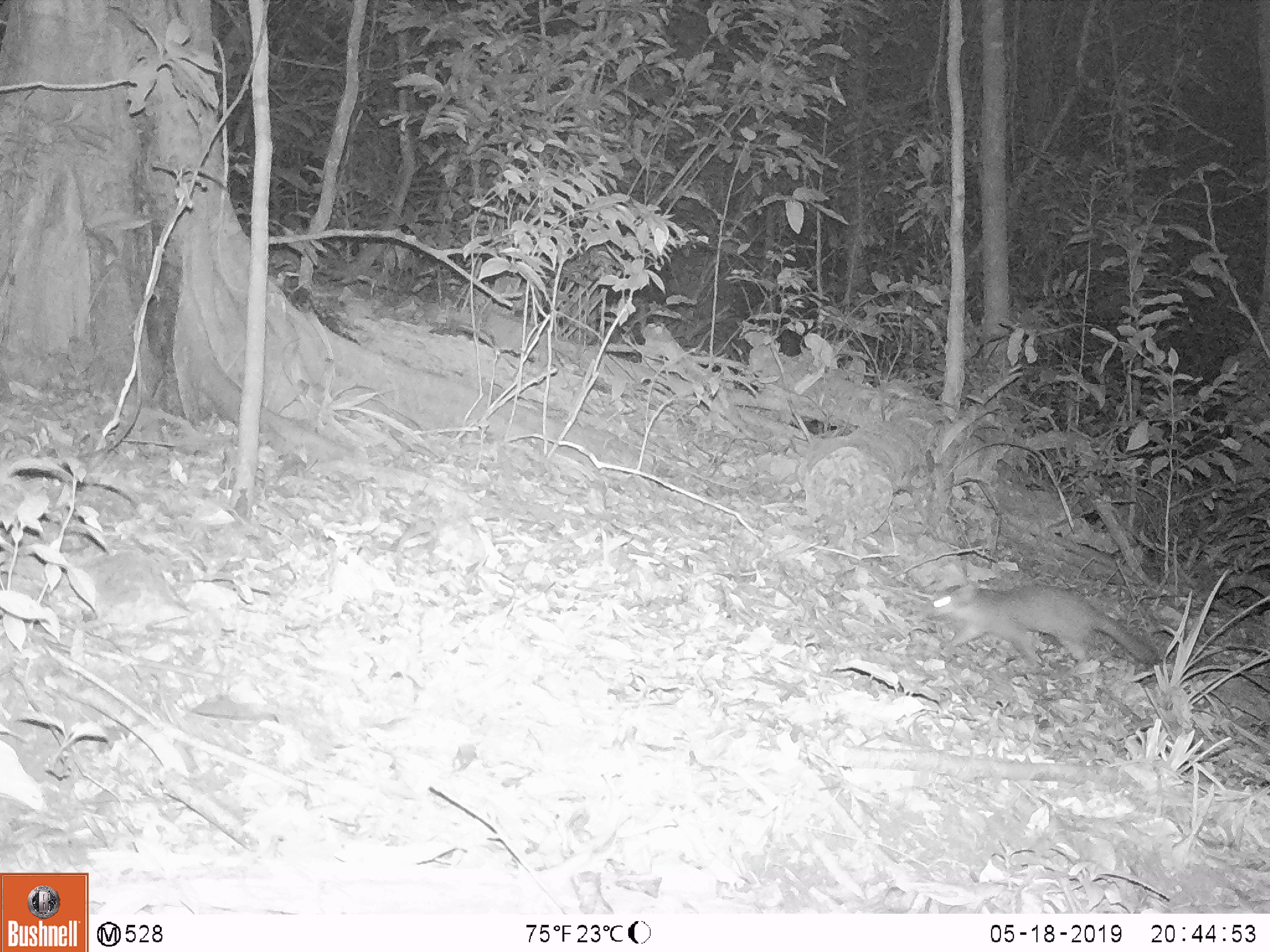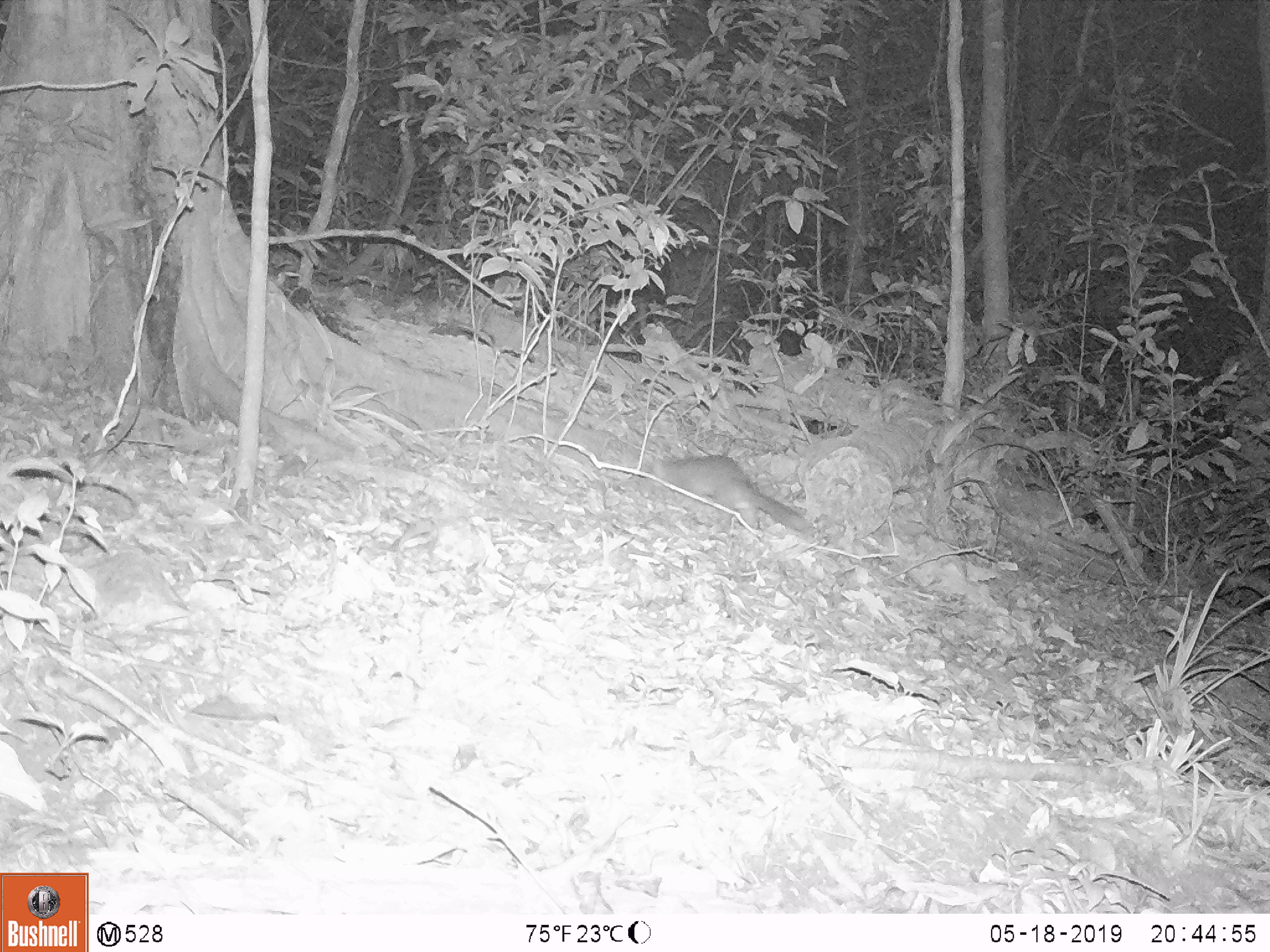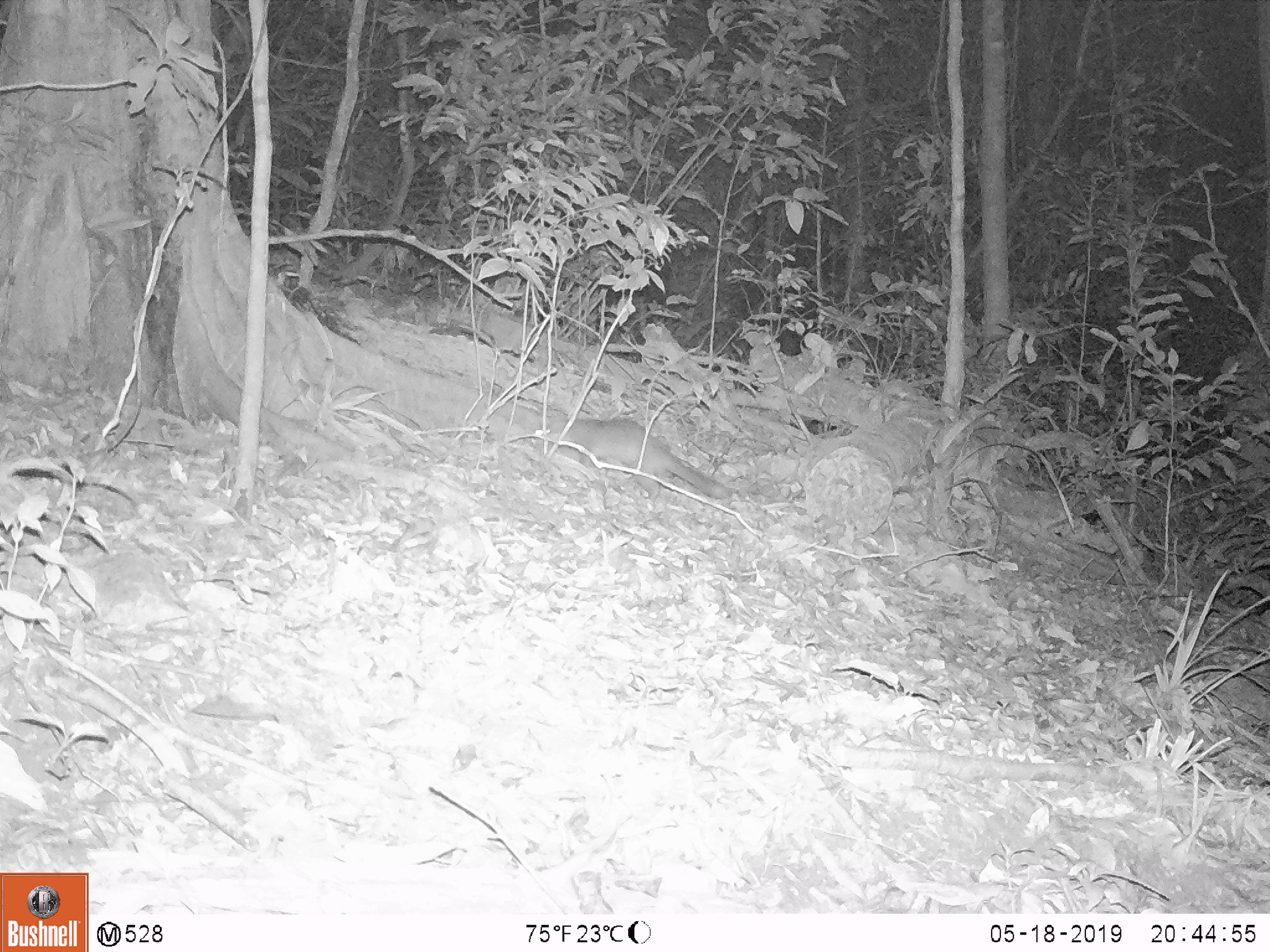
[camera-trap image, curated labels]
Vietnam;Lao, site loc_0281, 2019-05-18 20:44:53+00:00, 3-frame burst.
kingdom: Animalia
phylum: Chordata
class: Mammalia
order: Carnivora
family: Mustelidae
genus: Melogale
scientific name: Melogale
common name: ferret badger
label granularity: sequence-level